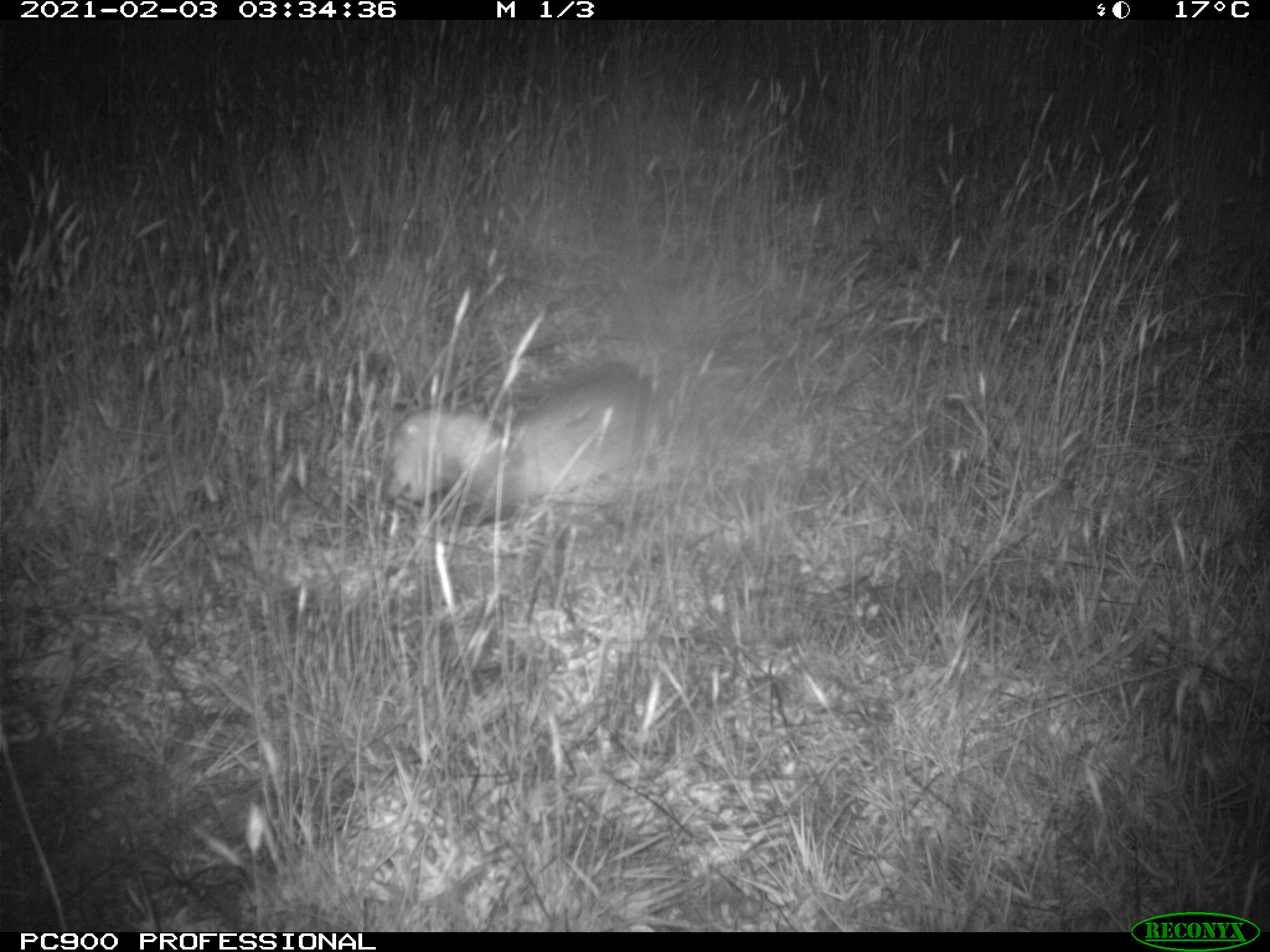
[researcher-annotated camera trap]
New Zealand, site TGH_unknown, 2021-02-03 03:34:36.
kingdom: Animalia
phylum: Chordata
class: Mammalia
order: Carnivora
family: Mustelidae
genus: Mustela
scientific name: Mustela furo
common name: ferret